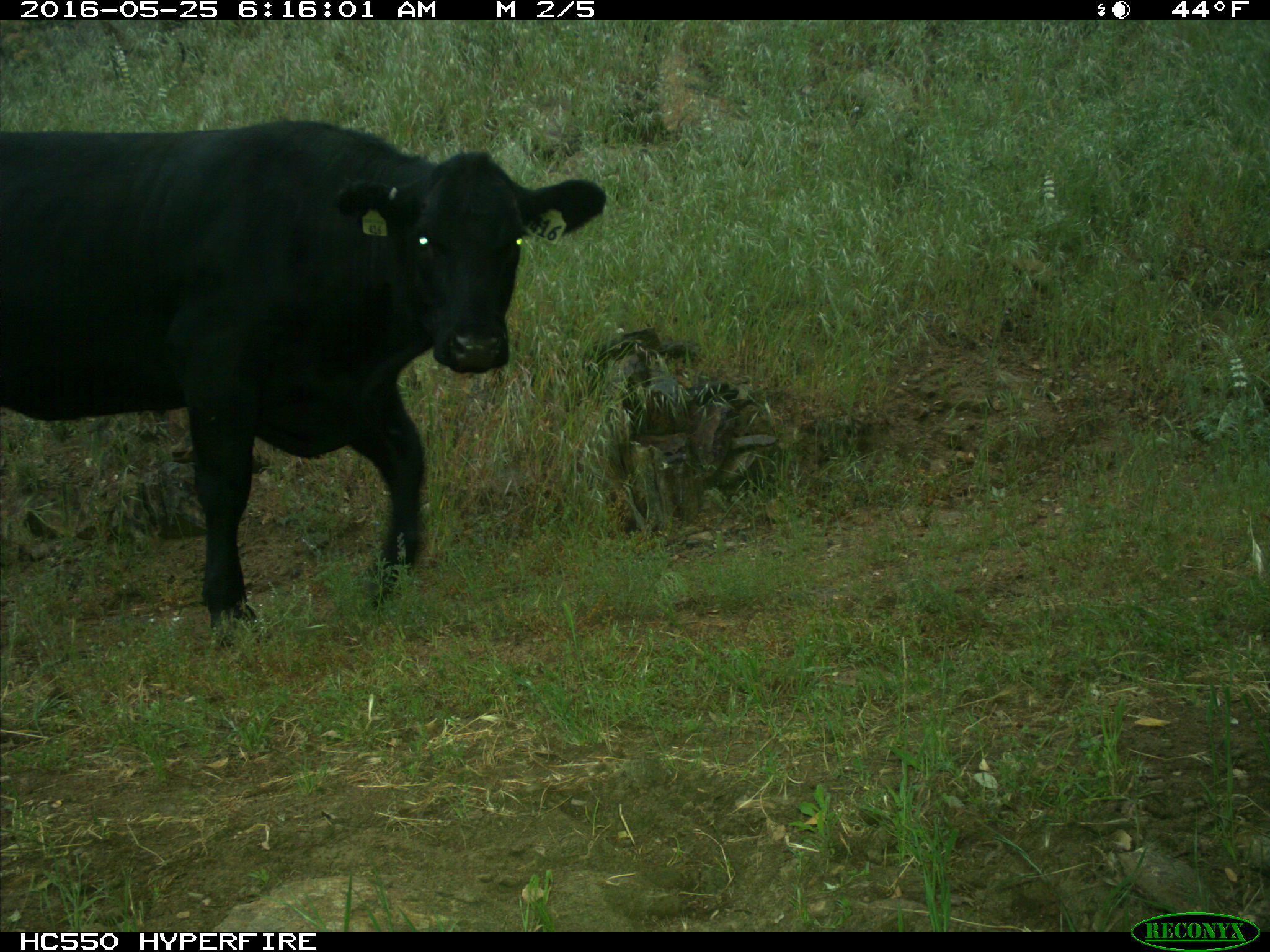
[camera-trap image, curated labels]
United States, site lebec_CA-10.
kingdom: Animalia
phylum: Chordata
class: Mammalia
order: Artiodactyla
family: Bovidae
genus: Bos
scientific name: Bos taurus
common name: domestic cow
Bos taurus (domestic cow).